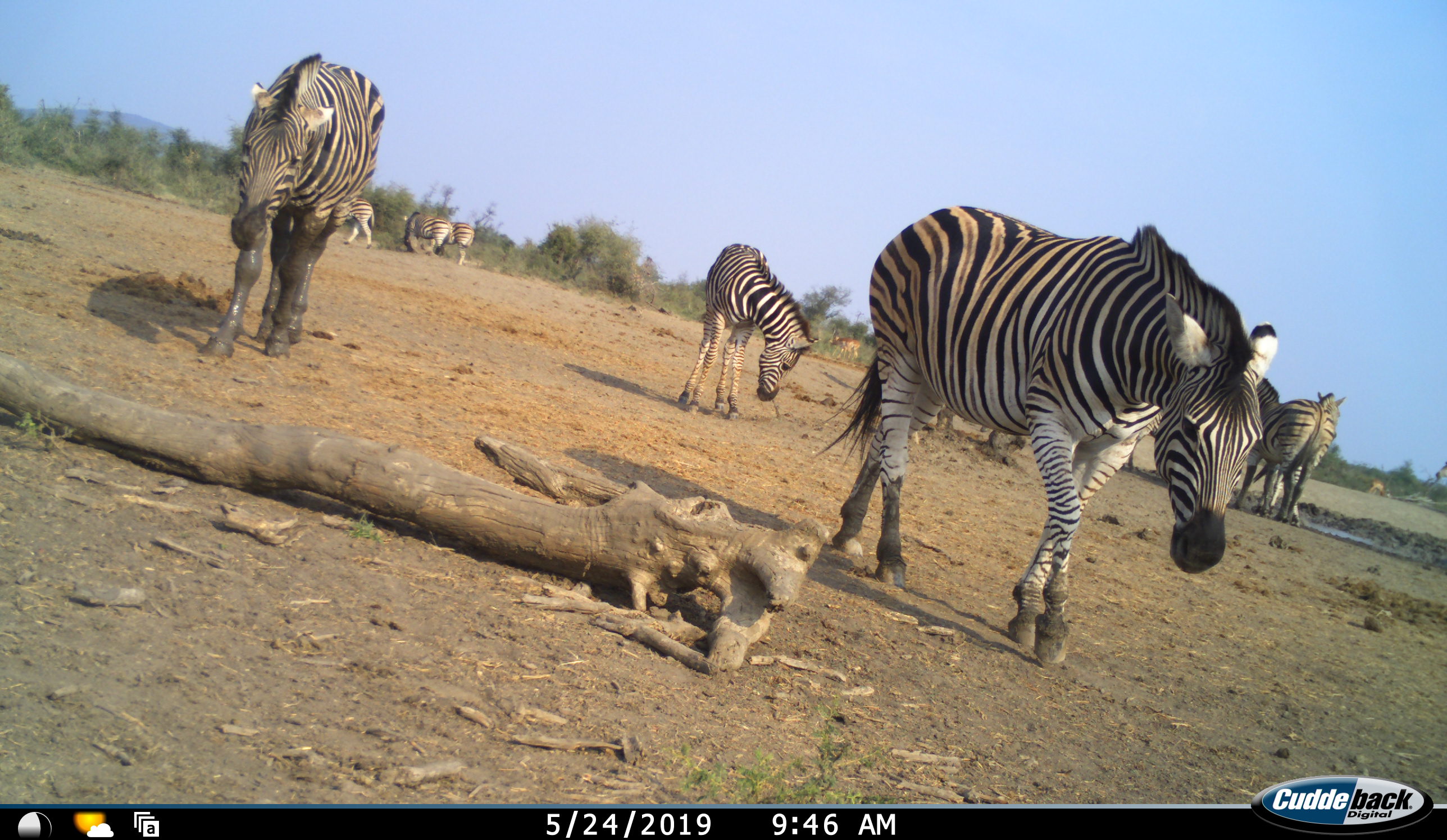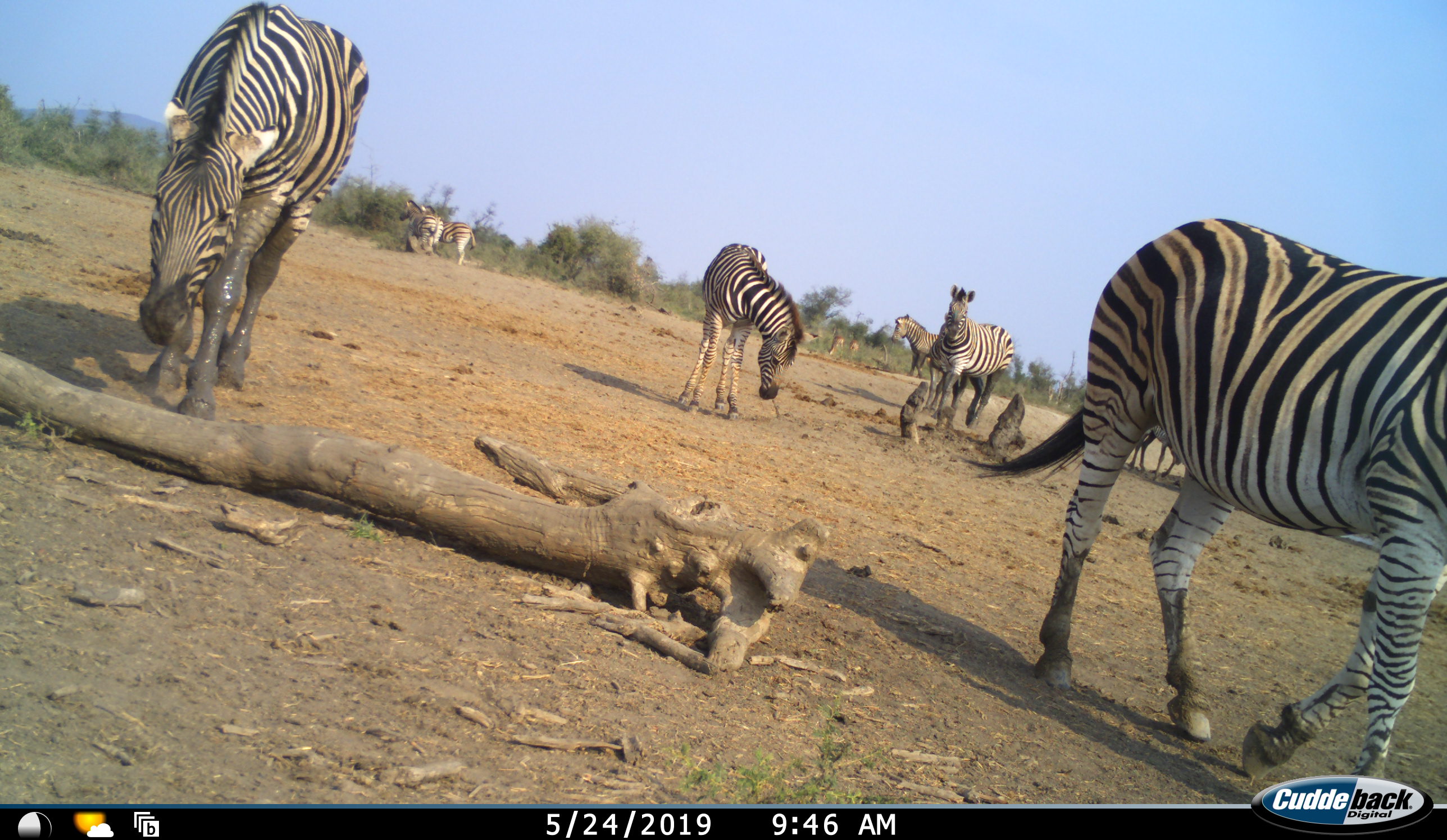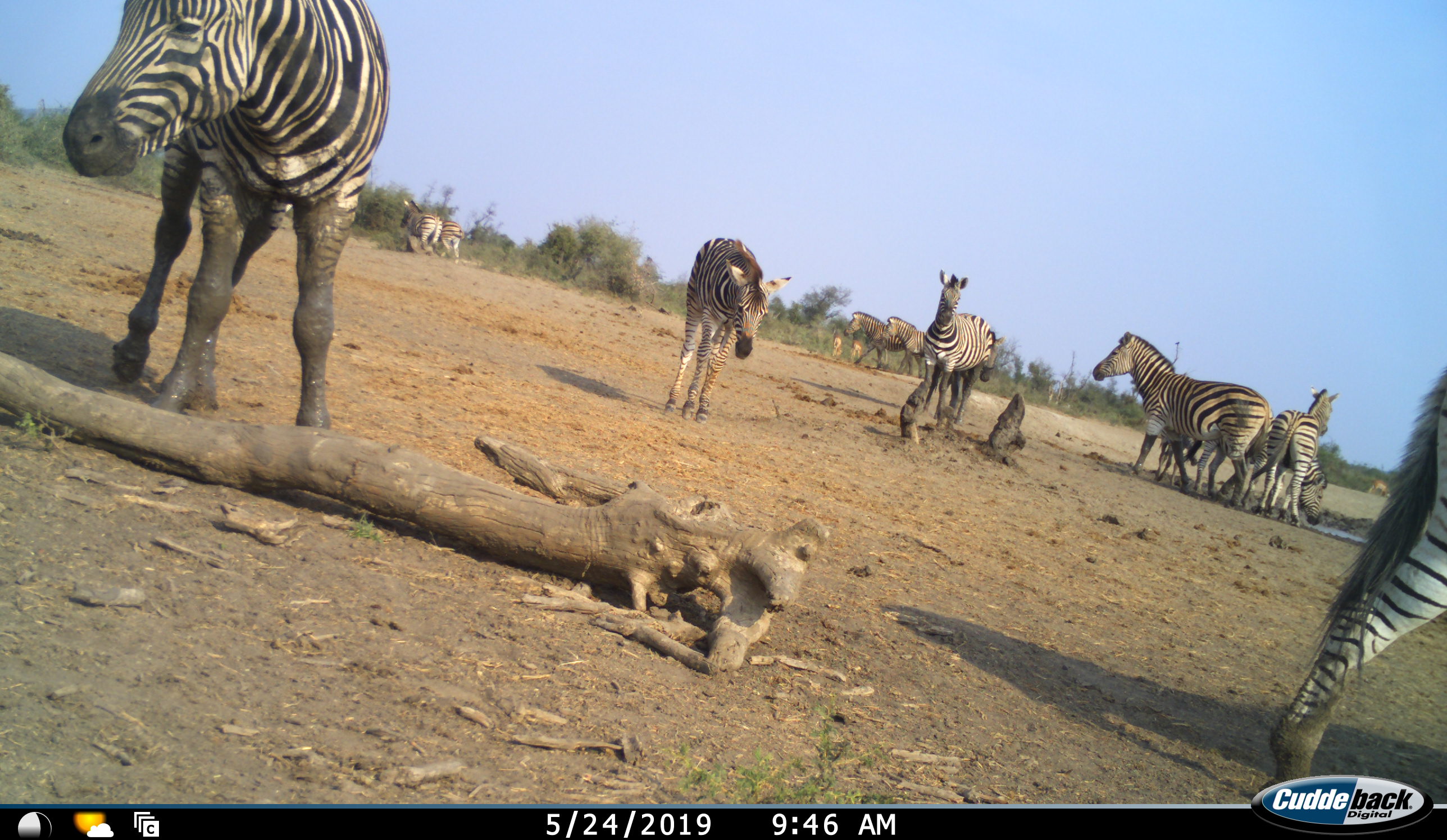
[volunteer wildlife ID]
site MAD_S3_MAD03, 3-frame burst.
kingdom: Animalia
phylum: Chordata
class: Mammalia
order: Perissodactyla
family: Equidae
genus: Equus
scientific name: Equus quagga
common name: plains zebra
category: zebraplains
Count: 10.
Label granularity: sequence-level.